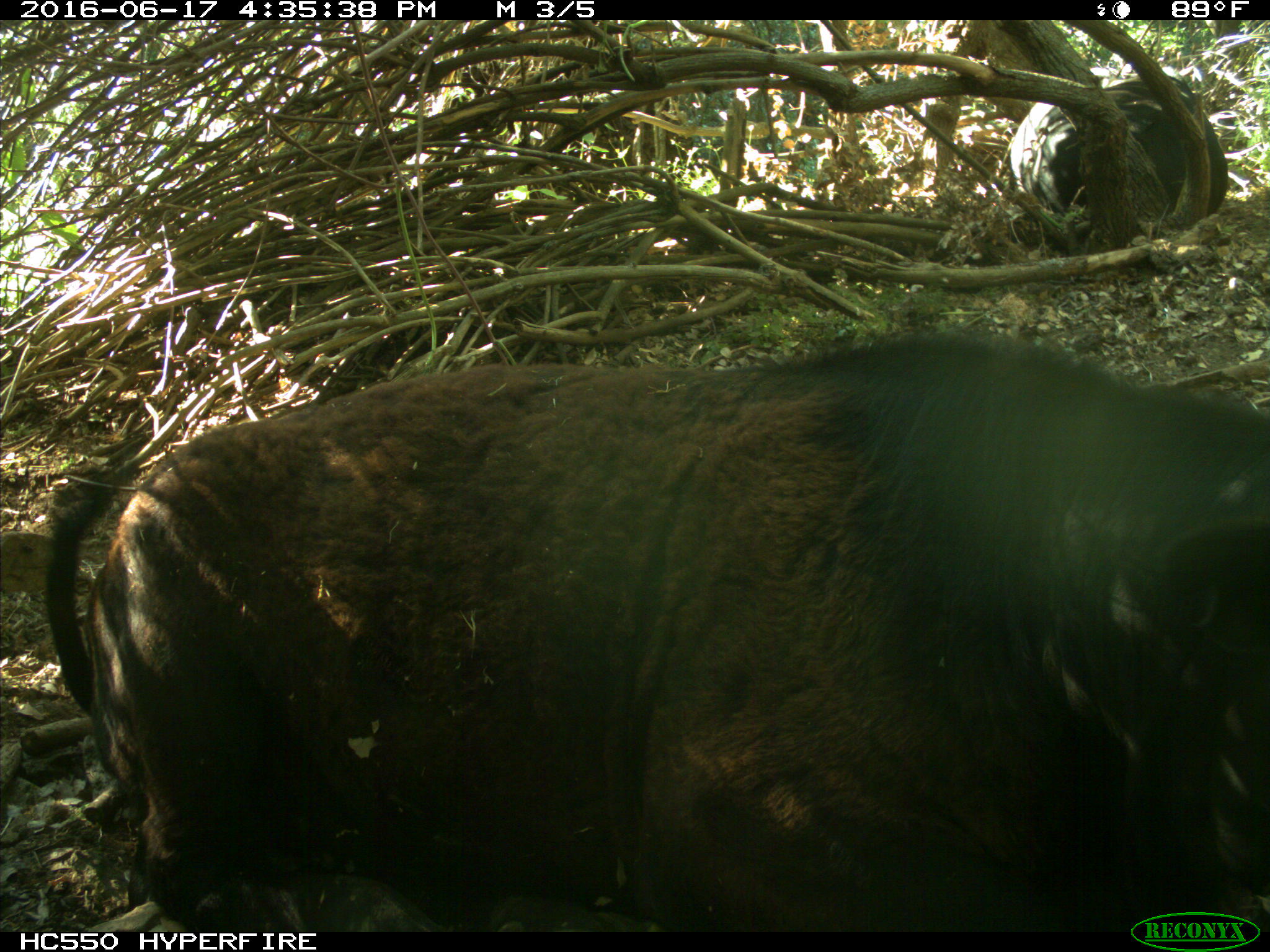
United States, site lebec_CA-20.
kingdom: Animalia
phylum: Chordata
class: Mammalia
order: Artiodactyla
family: Bovidae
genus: Bos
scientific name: Bos taurus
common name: domestic cow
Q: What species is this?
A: Bos taurus (domestic cow).